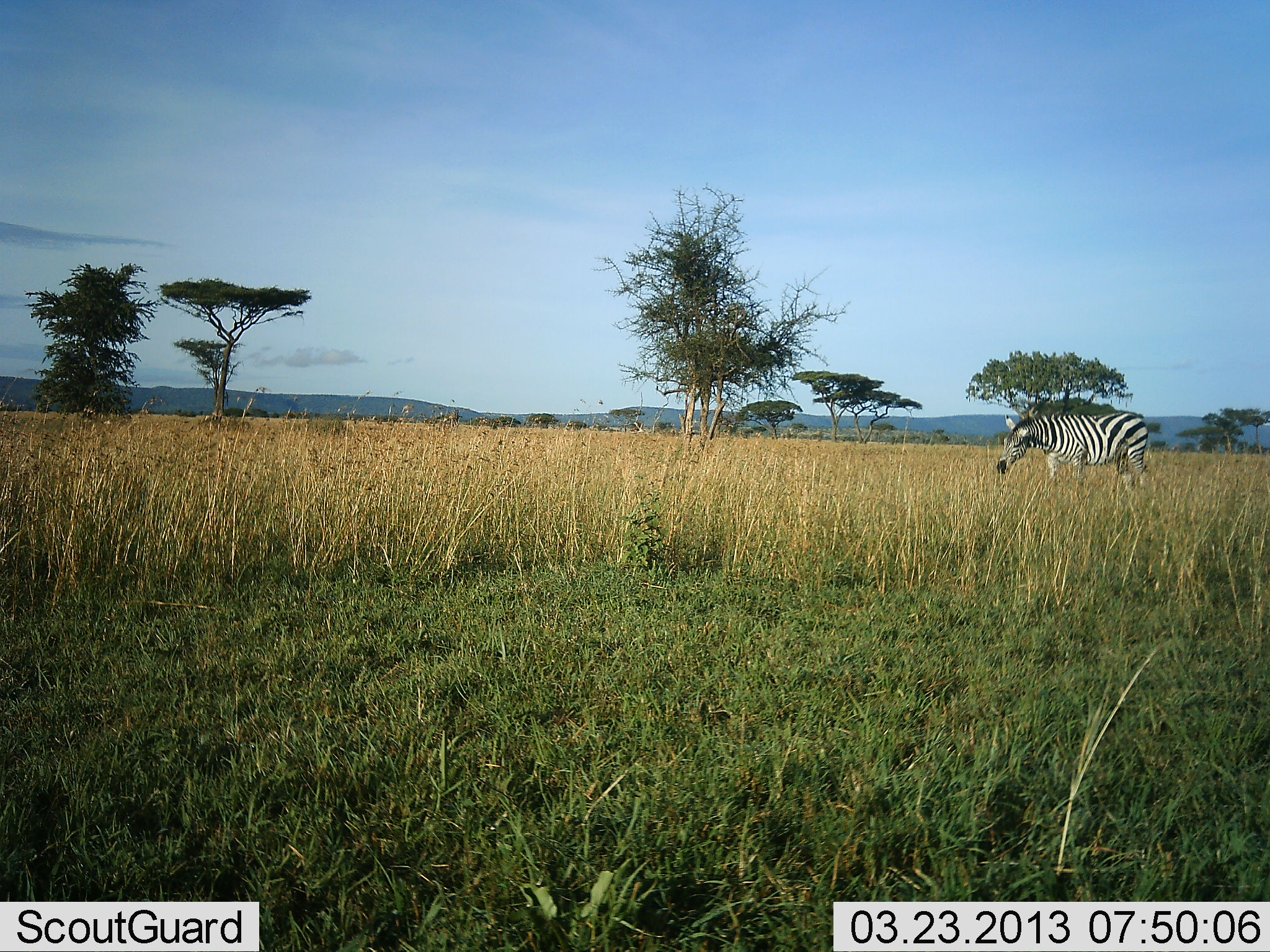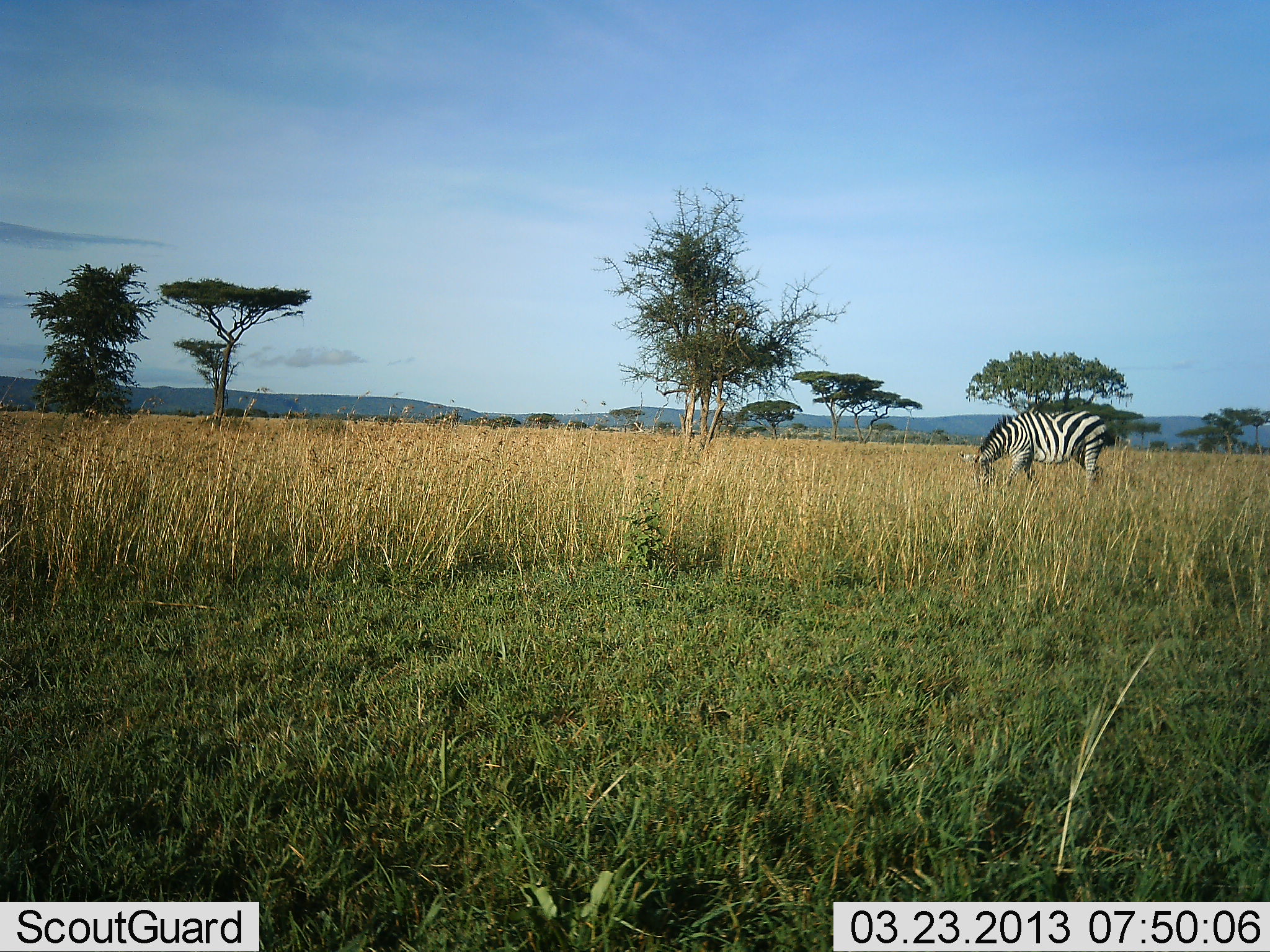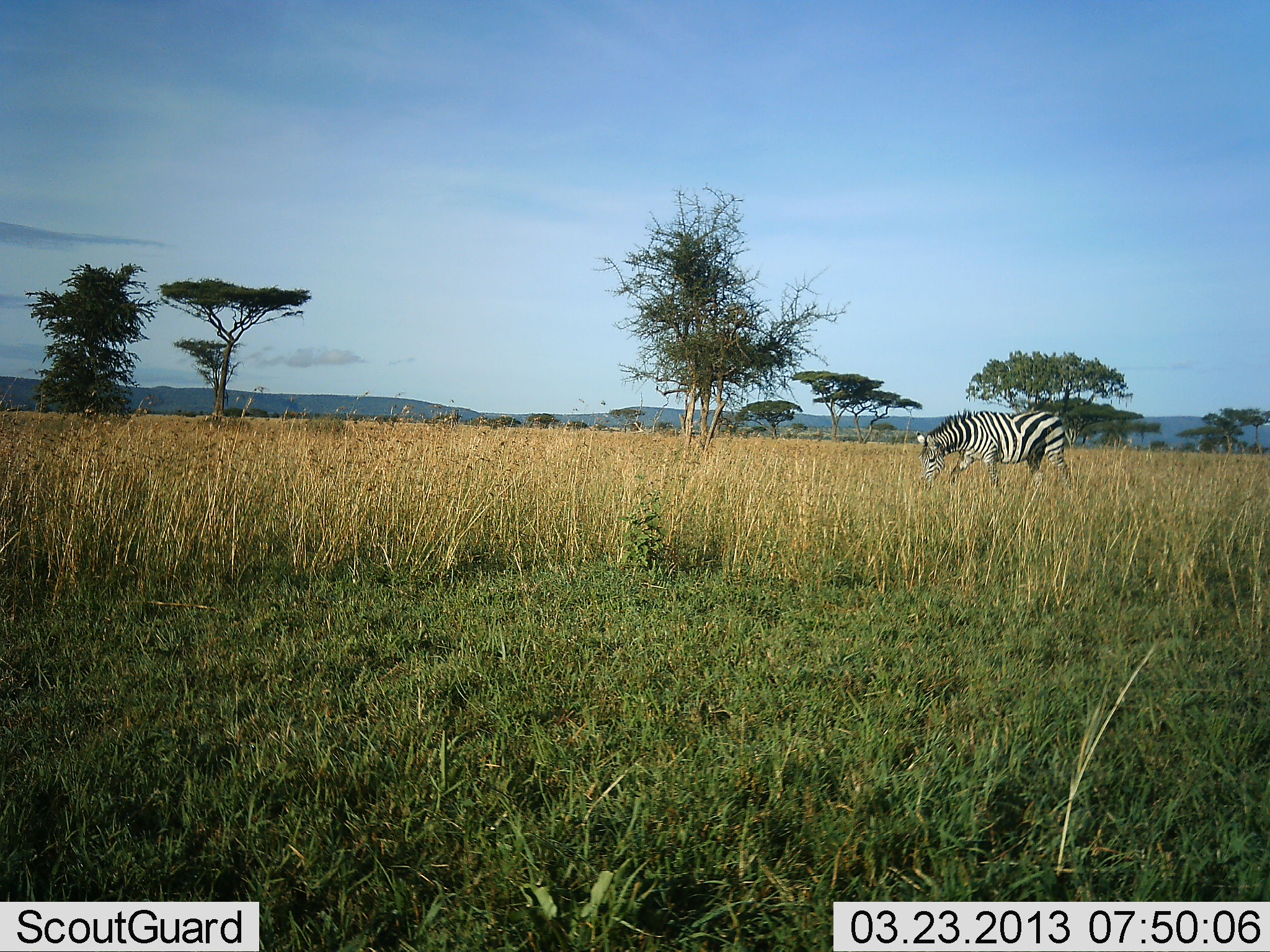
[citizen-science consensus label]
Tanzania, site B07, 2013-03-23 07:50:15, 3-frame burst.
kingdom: Animalia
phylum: Chordata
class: Mammalia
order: Perissodactyla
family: Equidae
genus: Equus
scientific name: Equus quagga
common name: plains zebra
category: zebra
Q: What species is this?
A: Zebra (plains zebra) (Equus quagga).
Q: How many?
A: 1.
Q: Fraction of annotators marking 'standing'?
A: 14%.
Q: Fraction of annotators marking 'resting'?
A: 0%.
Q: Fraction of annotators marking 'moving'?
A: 48%.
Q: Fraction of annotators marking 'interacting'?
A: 0%.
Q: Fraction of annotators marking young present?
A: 0%.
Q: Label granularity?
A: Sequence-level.